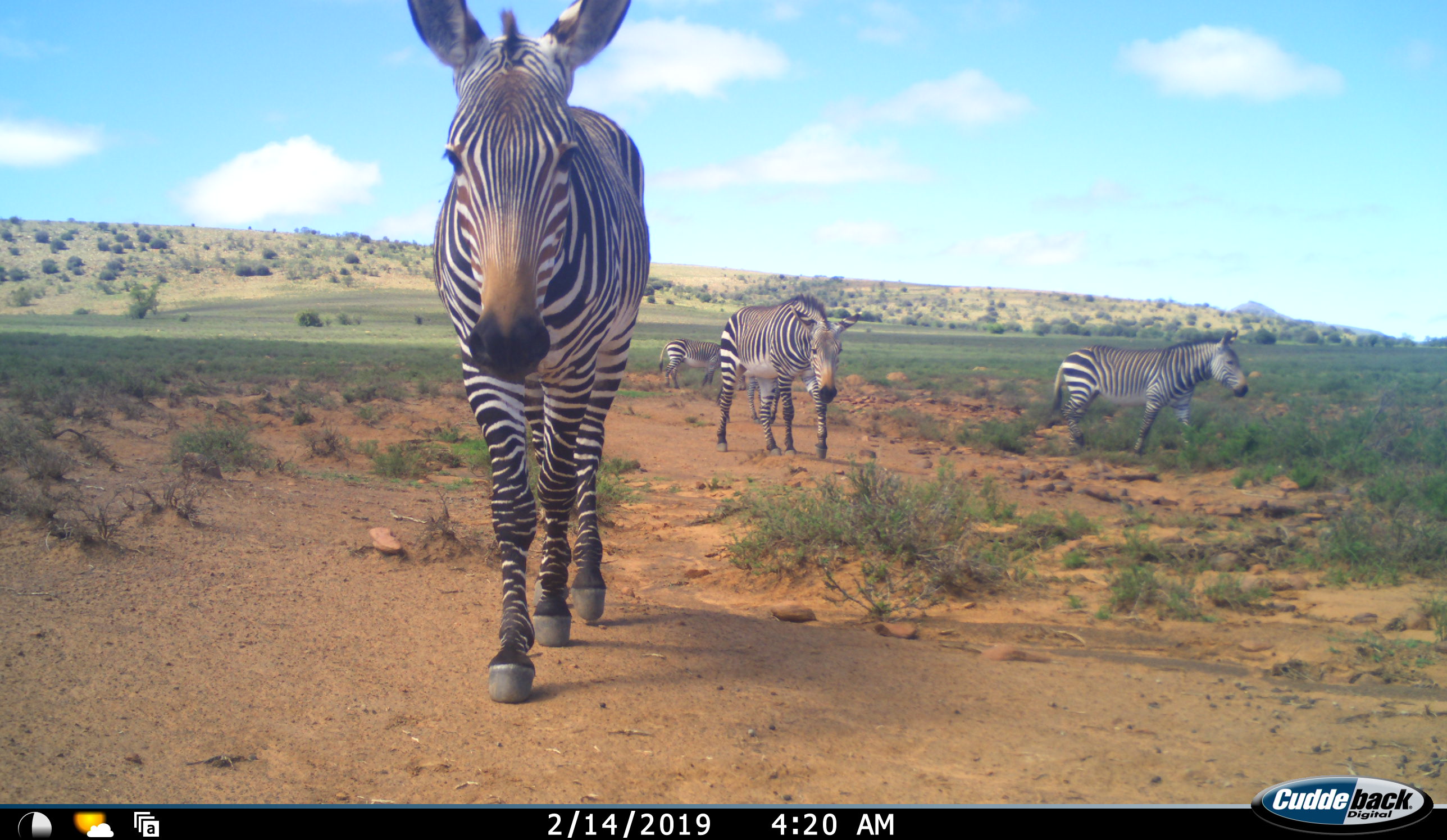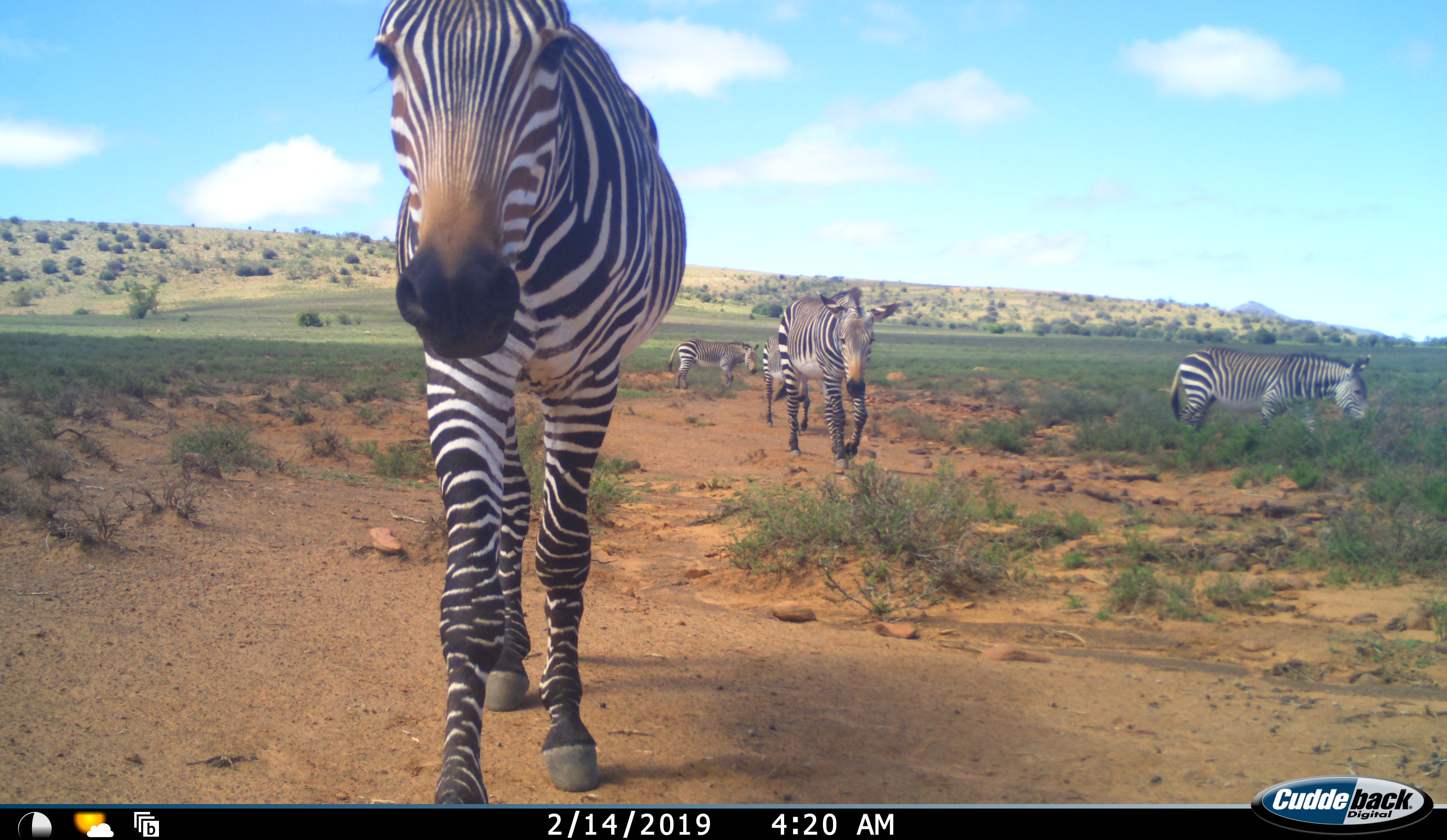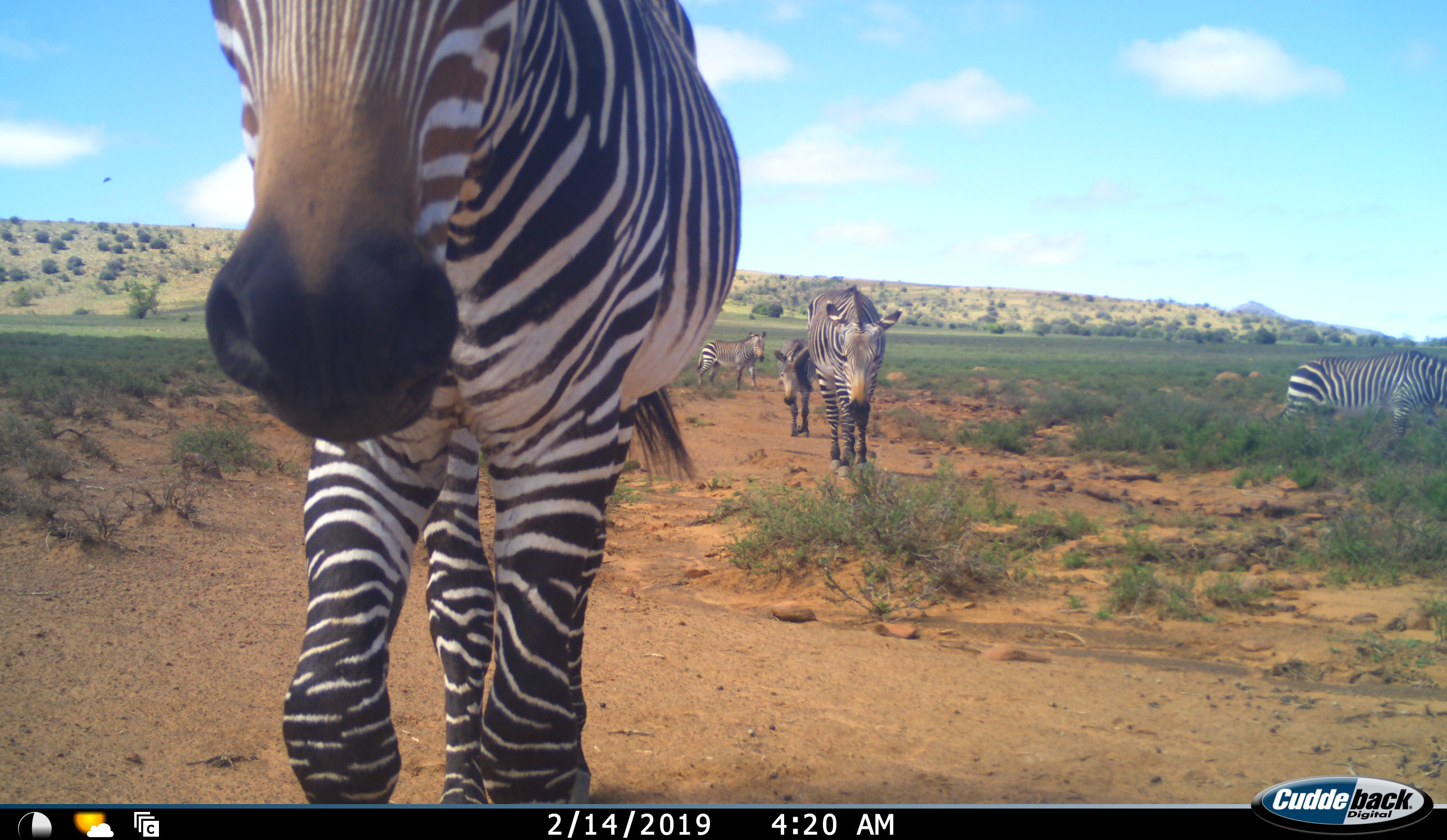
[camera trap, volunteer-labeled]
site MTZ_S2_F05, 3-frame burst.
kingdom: Animalia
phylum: Chordata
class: Mammalia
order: Perissodactyla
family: Equidae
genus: Equus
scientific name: Equus zebra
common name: mountain zebra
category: zebramountain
Zebramountain (mountain zebra) (Equus zebra), count 5. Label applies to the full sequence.